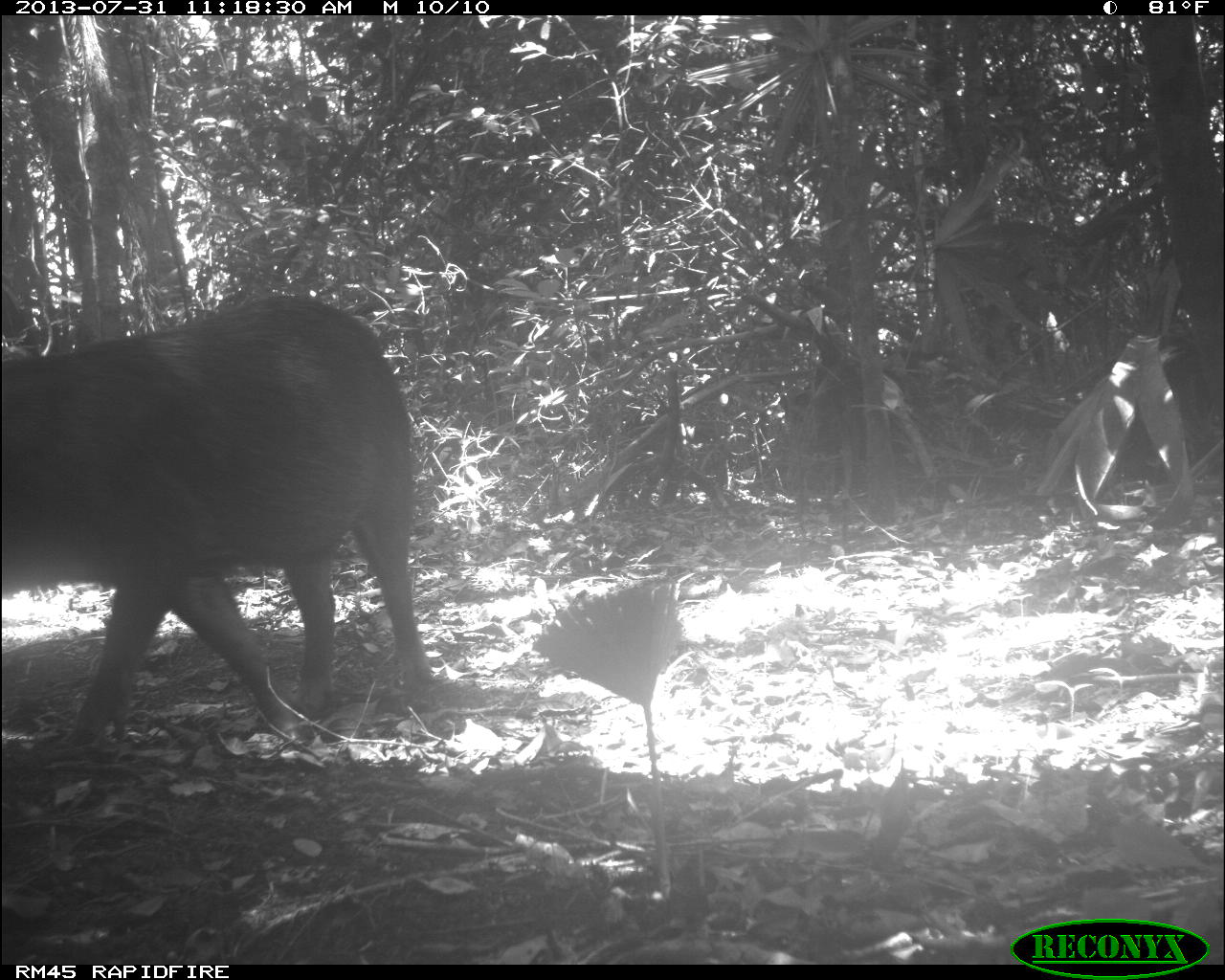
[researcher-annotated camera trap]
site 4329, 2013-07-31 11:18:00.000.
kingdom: Animalia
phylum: Chordata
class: Mammalia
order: Artiodactyla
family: Tayassuidae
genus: Tayassu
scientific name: Tayassu pecari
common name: white-lipped peccary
Tayassu pecari (white-lipped peccary), count 3.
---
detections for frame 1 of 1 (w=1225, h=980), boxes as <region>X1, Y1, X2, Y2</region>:
tayassu pecari: <region>0, 289, 432, 750</region>